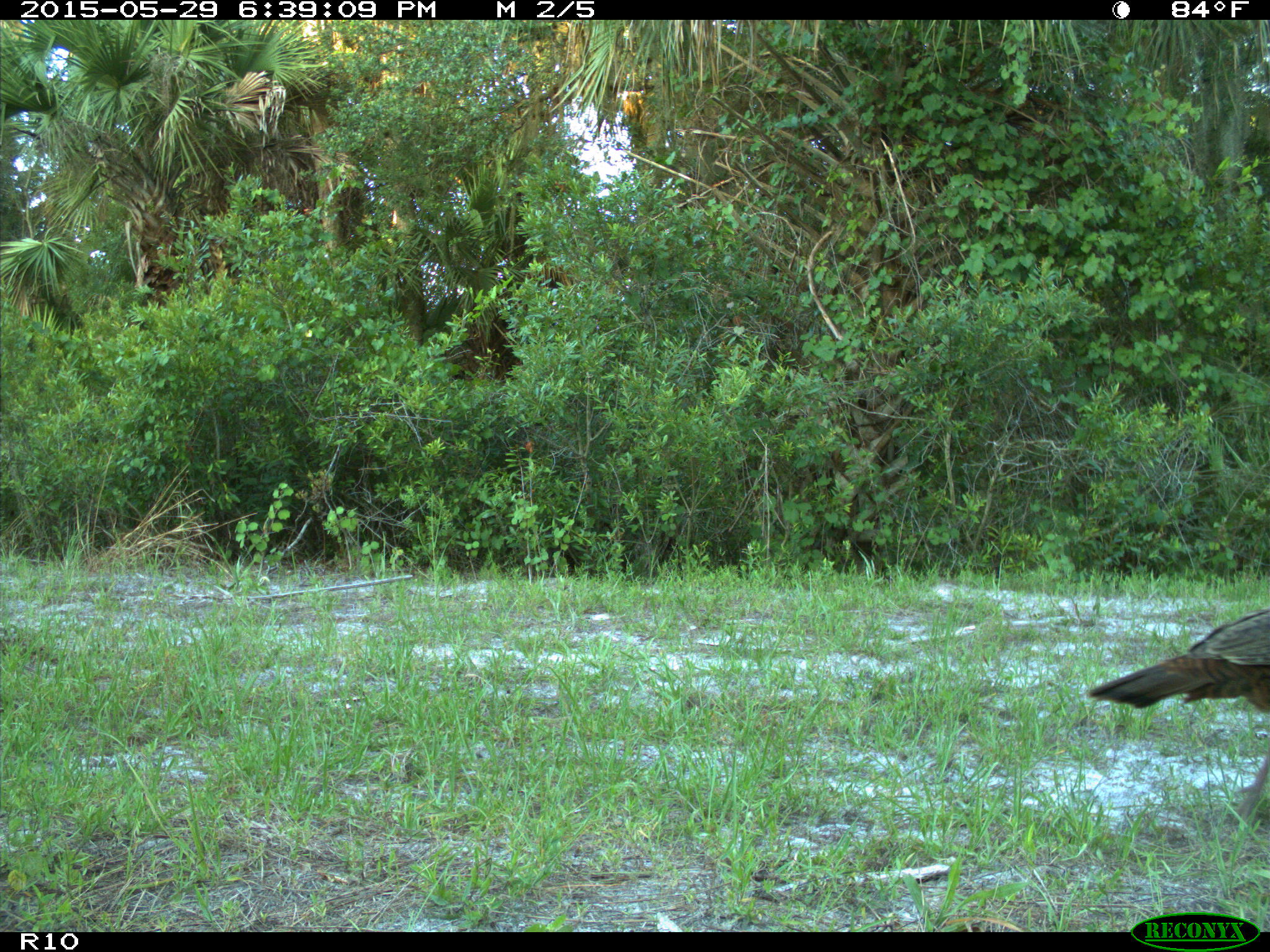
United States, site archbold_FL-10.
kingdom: Animalia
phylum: Chordata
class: Aves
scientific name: Aves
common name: birds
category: unidentified bird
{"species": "unidentified bird (birds) (Aves)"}